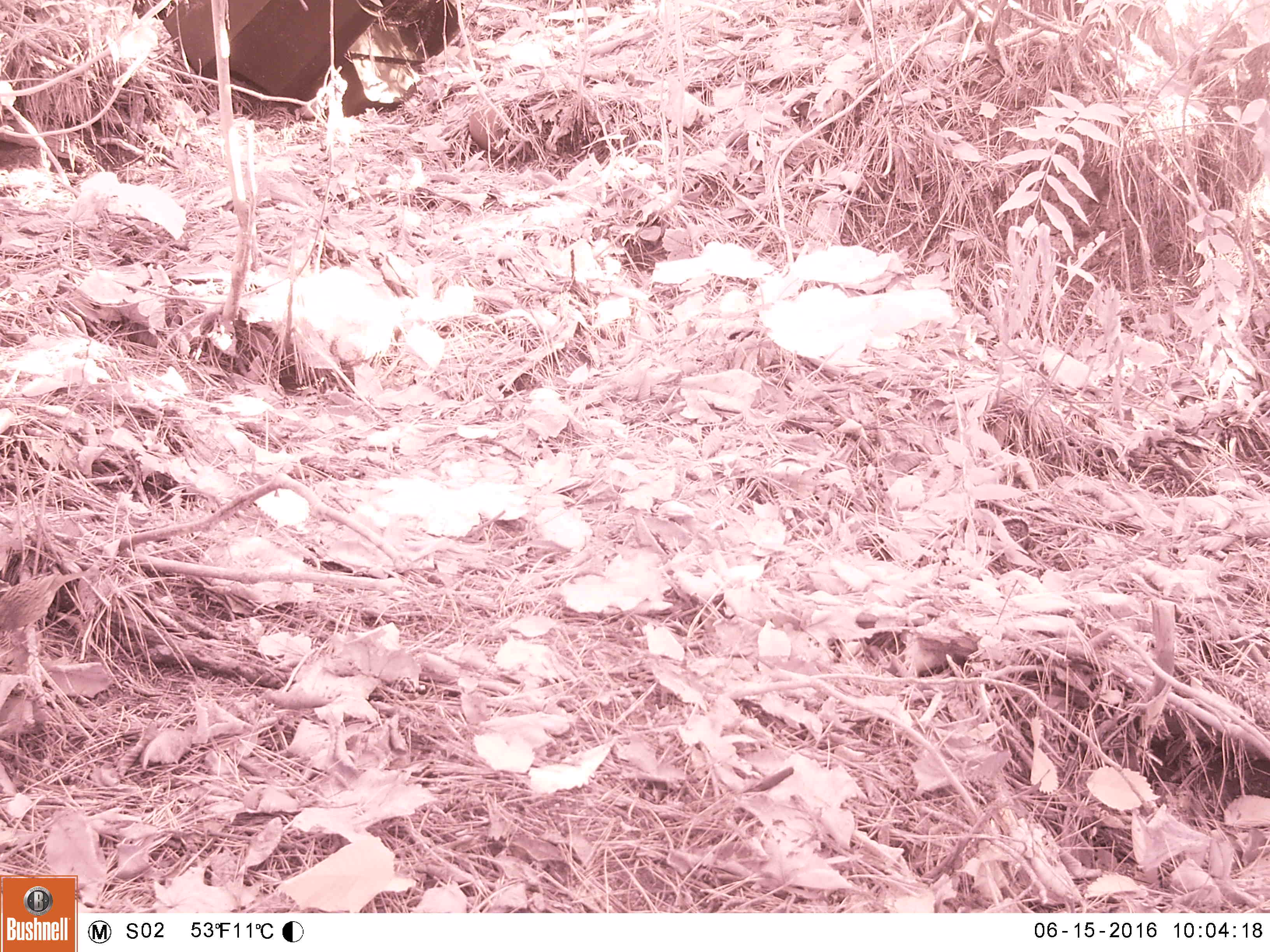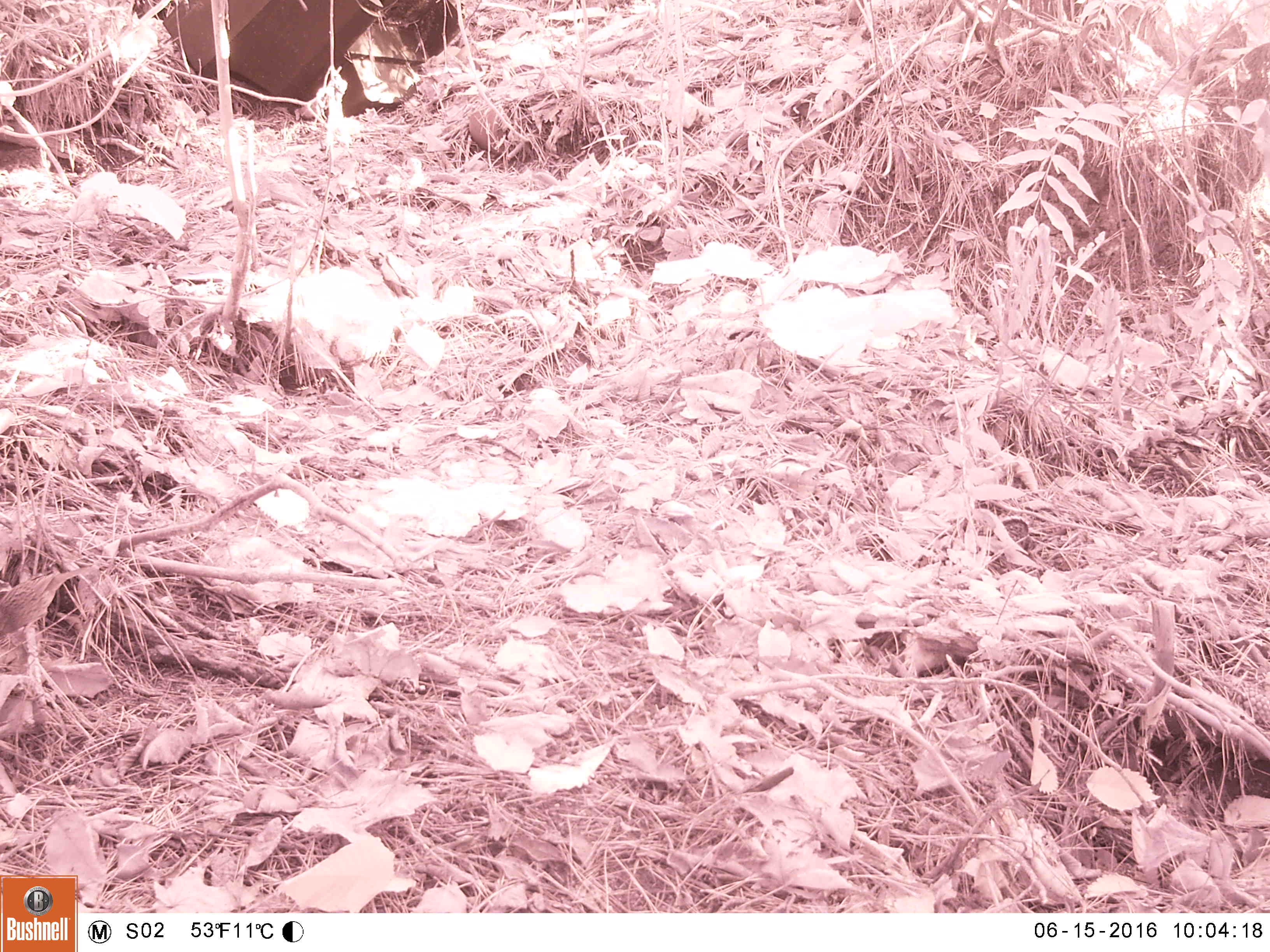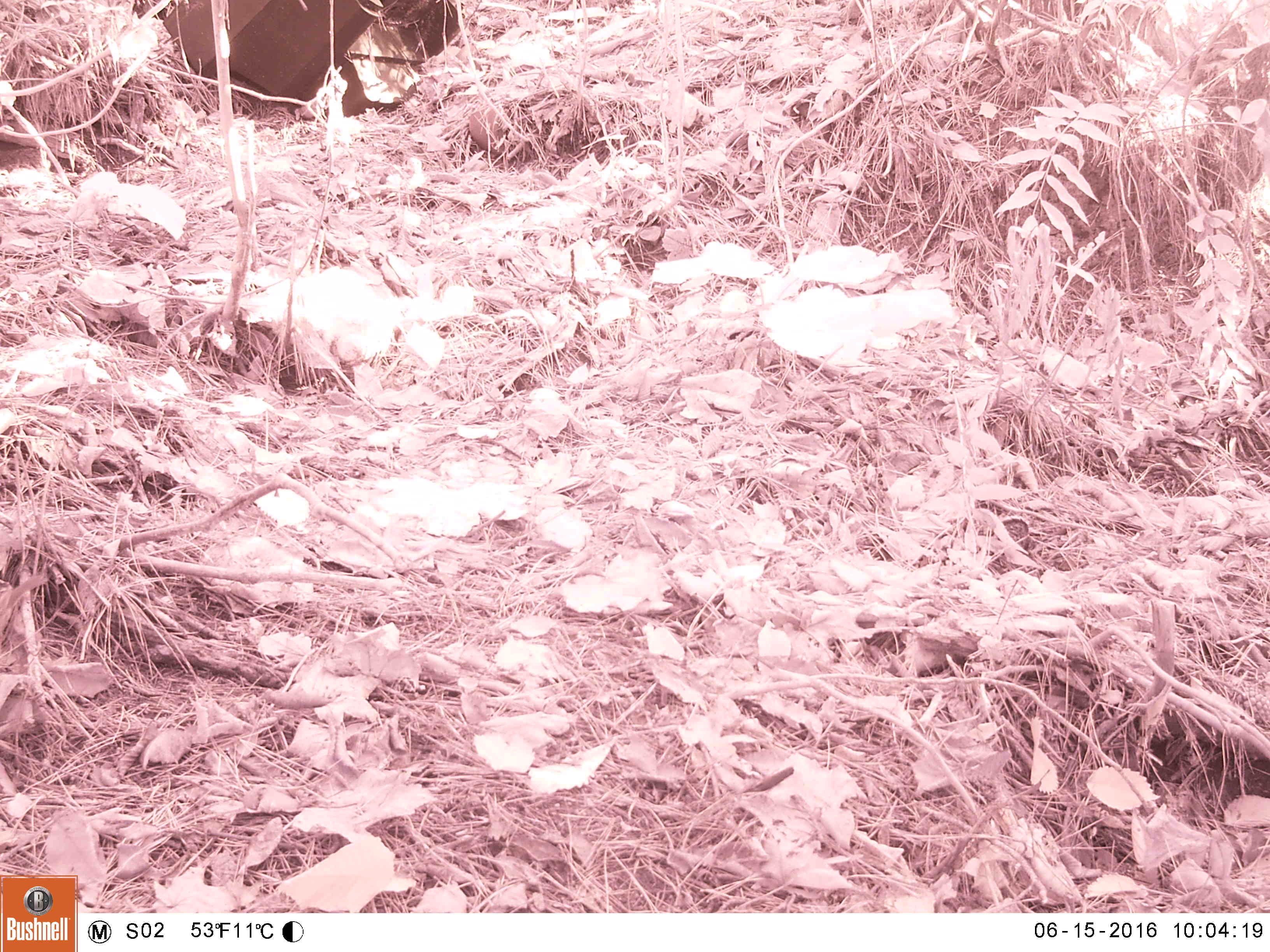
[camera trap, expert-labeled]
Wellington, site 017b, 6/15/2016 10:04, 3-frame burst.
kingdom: Animalia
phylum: Chordata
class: Aves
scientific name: Aves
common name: bird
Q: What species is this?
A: Bird (Aves).